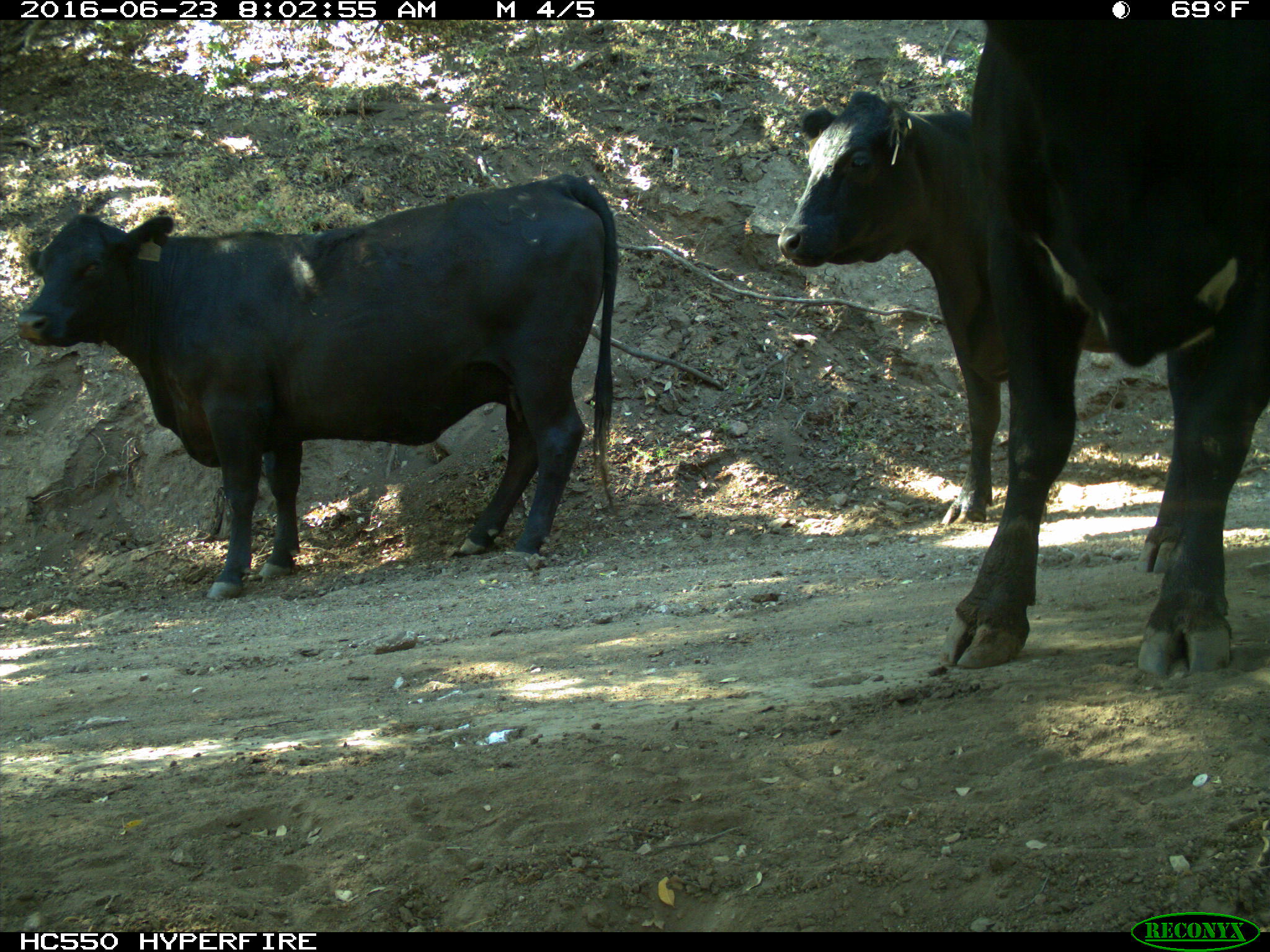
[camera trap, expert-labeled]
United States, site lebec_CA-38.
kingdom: Animalia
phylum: Chordata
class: Mammalia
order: Artiodactyla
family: Bovidae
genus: Bos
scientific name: Bos taurus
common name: domestic cow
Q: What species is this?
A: Bos taurus (domestic cow).